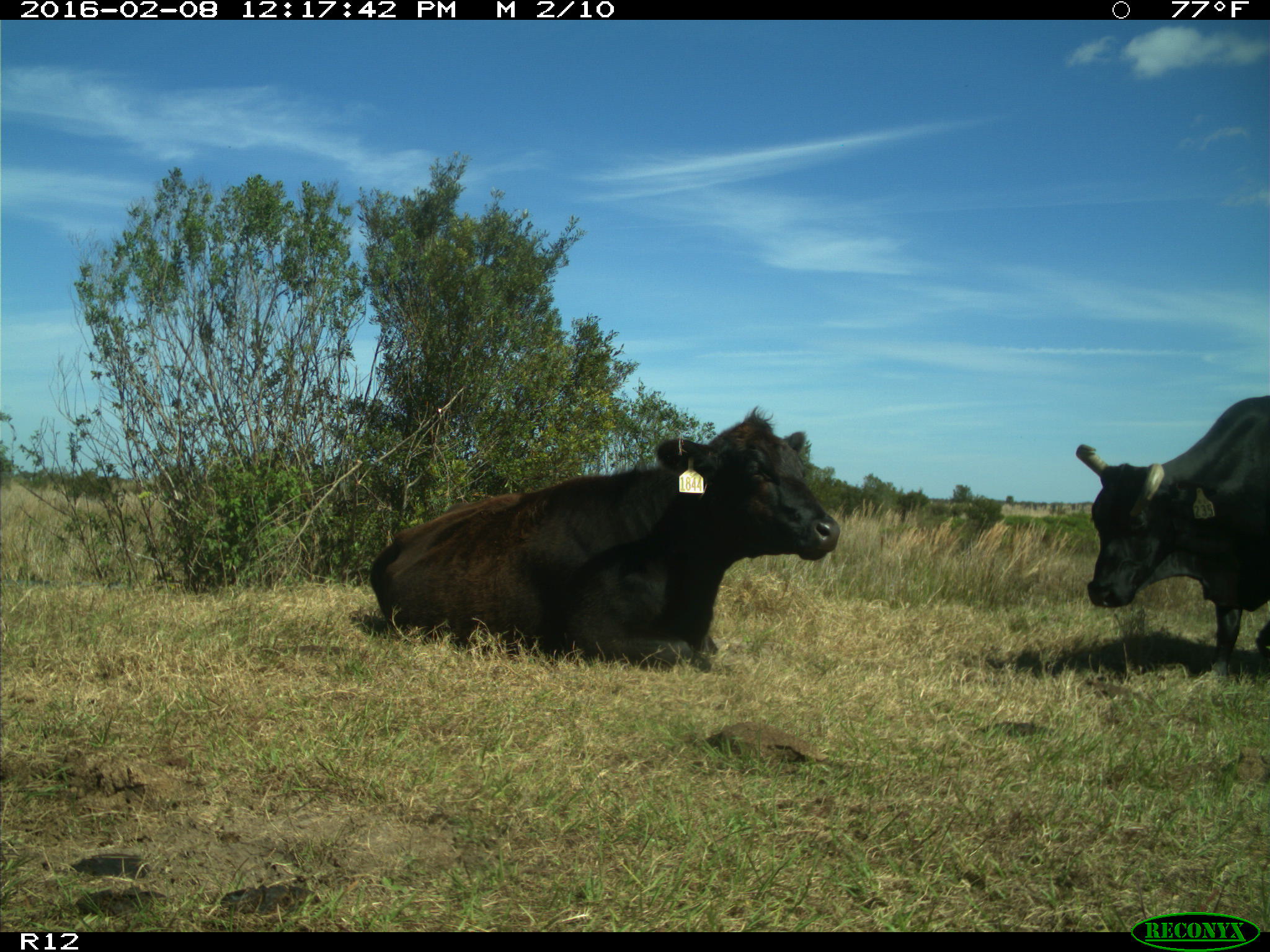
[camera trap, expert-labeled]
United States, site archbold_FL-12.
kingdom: Animalia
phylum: Chordata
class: Mammalia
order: Artiodactyla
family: Bovidae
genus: Bos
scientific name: Bos taurus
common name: domestic cow